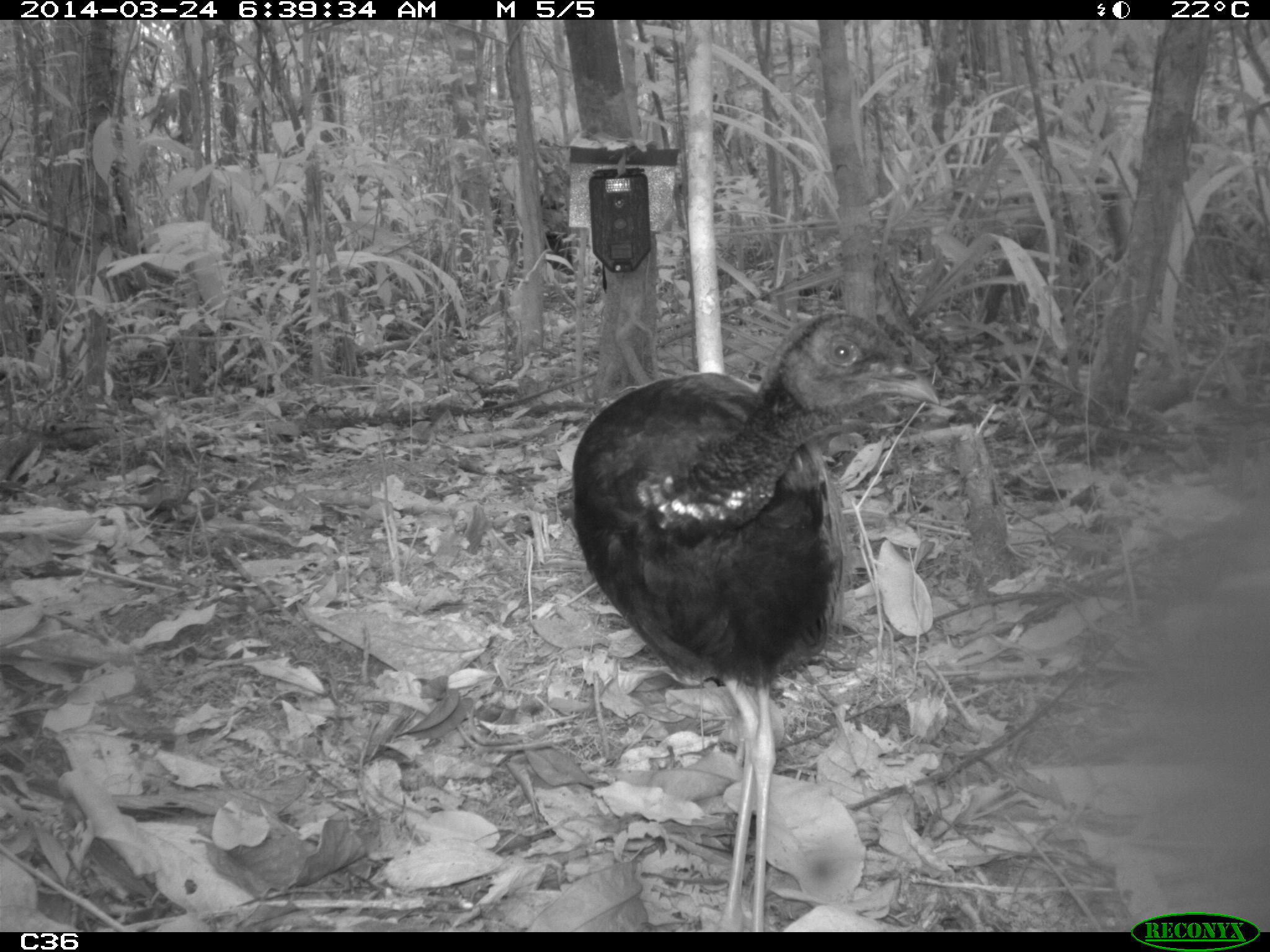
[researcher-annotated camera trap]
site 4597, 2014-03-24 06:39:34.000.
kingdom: Animalia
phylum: Chordata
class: Aves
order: Gruiformes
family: Psophiidae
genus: Psophia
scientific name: Psophia crepitans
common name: gray-winged trumpeter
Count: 9.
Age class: adult.